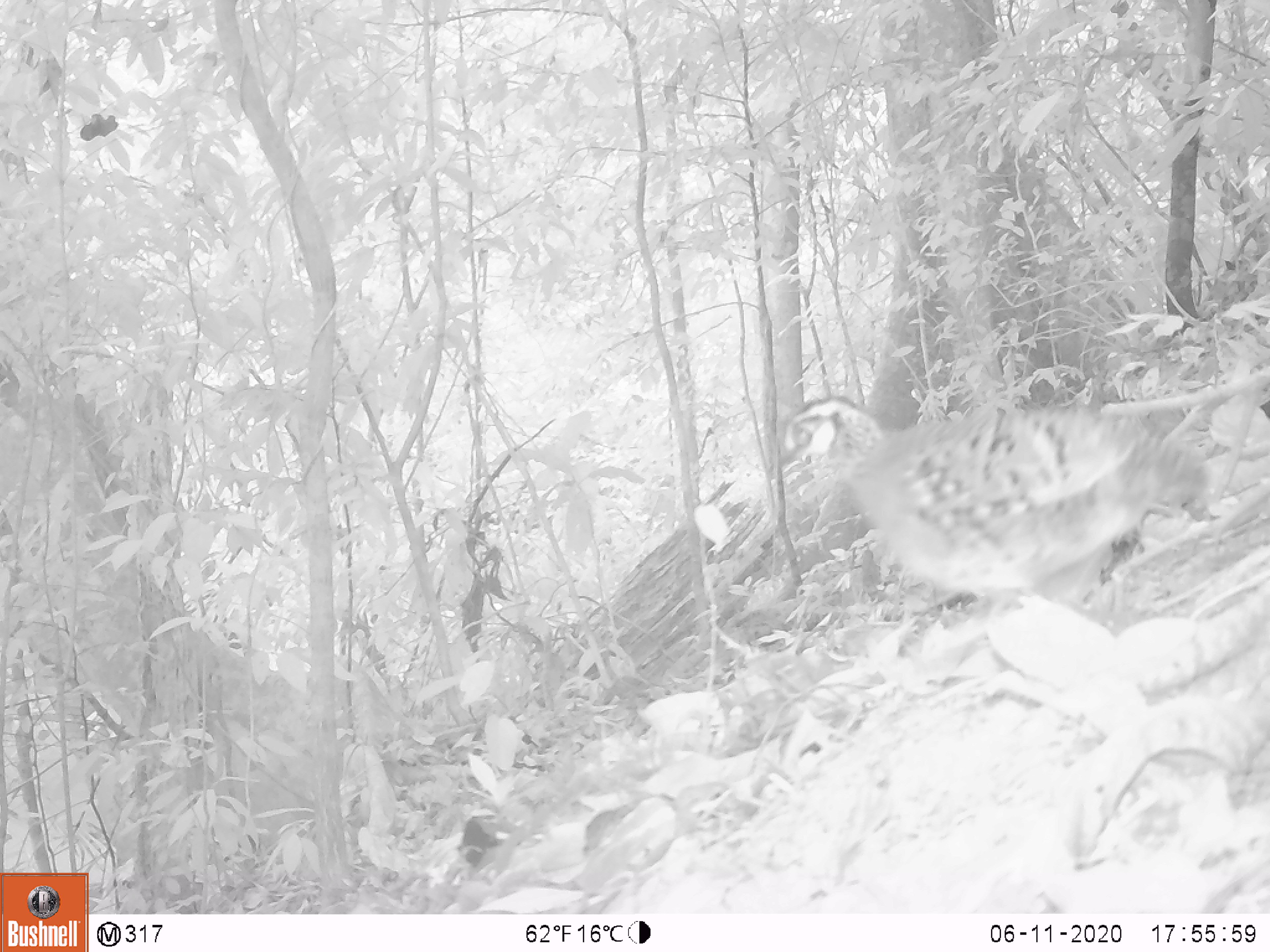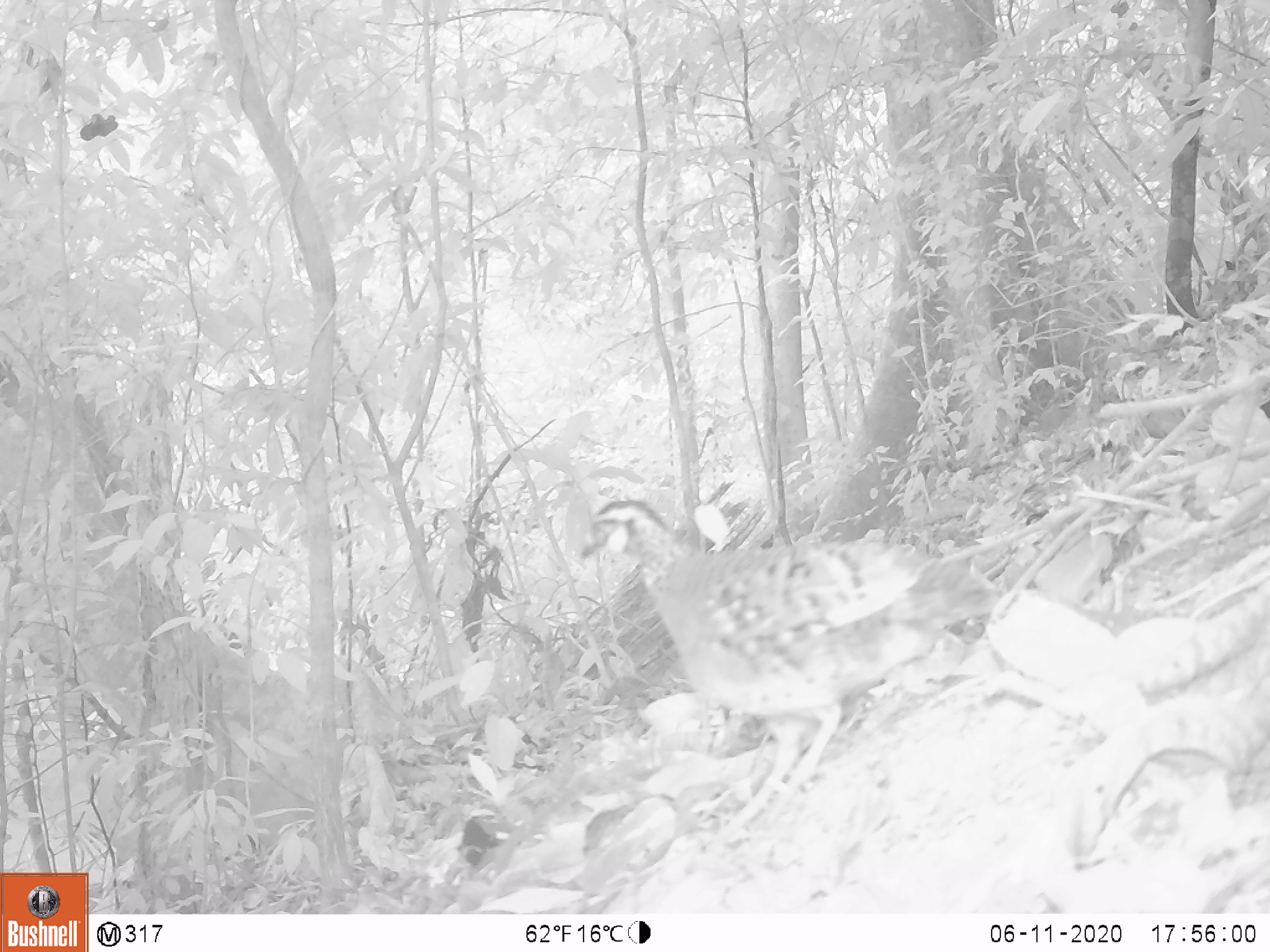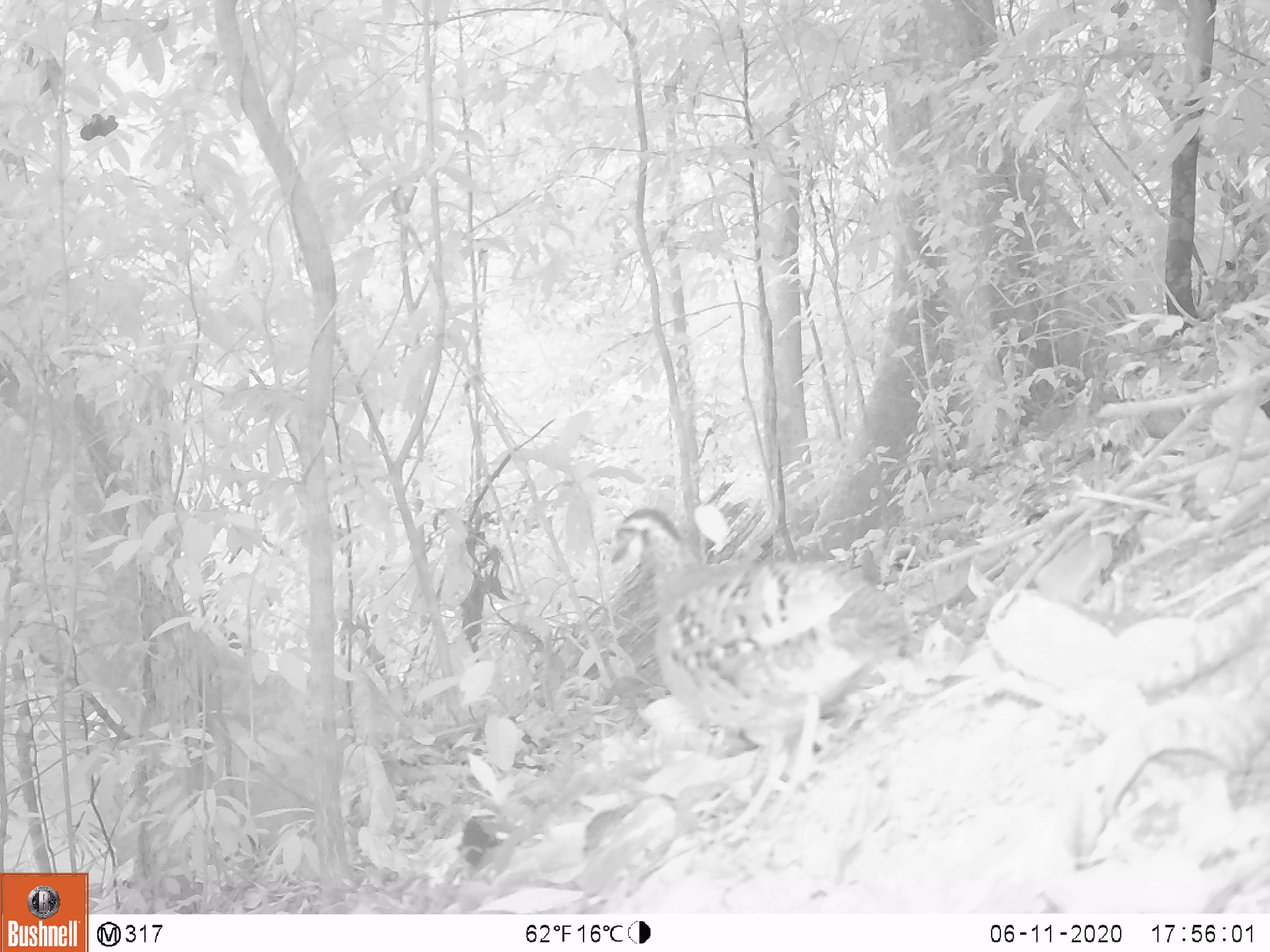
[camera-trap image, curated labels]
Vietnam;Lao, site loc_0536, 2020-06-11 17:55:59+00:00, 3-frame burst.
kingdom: Animalia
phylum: Chordata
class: Aves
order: Galliformes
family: Phasianidae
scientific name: Phasianidae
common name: partridge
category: unidentified partridge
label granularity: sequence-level